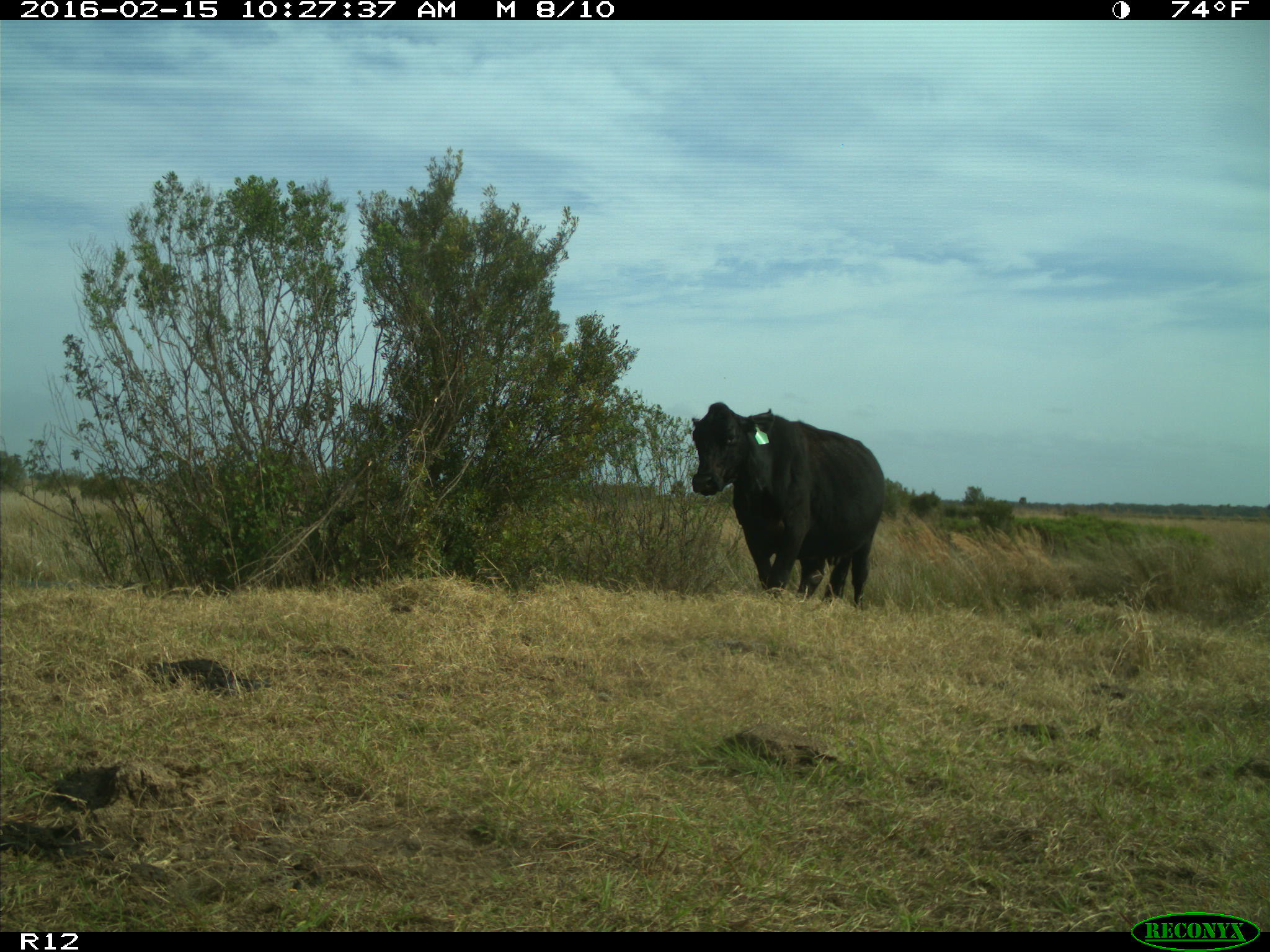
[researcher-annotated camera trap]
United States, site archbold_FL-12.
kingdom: Animalia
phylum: Chordata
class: Mammalia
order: Artiodactyla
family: Bovidae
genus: Bos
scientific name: Bos taurus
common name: domestic cow